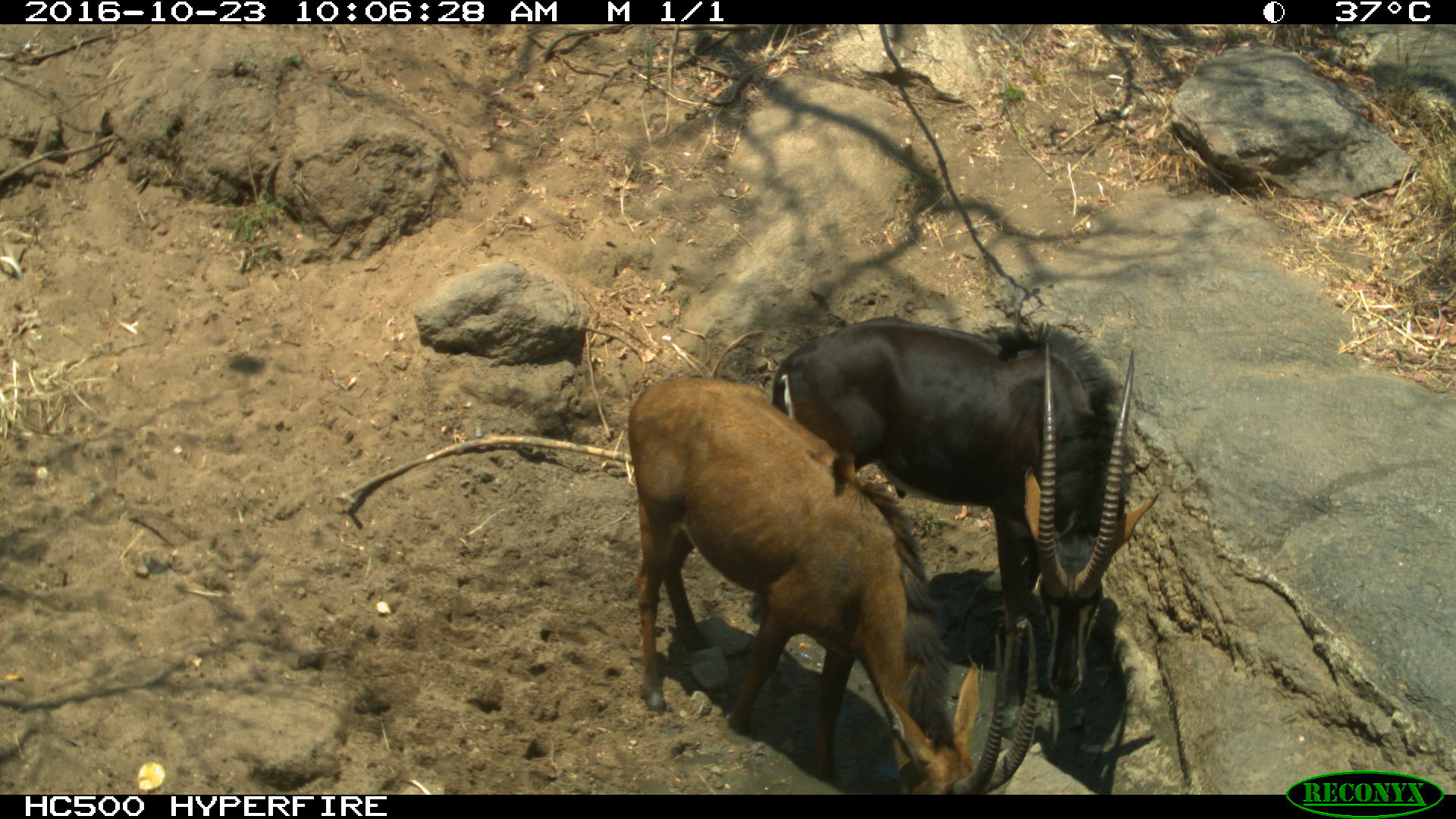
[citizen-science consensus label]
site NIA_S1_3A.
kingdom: Animalia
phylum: Chordata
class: Mammalia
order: Artiodactyla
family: Bovidae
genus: Hippotragus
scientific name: Hippotragus niger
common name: sable antelope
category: sable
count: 2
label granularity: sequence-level